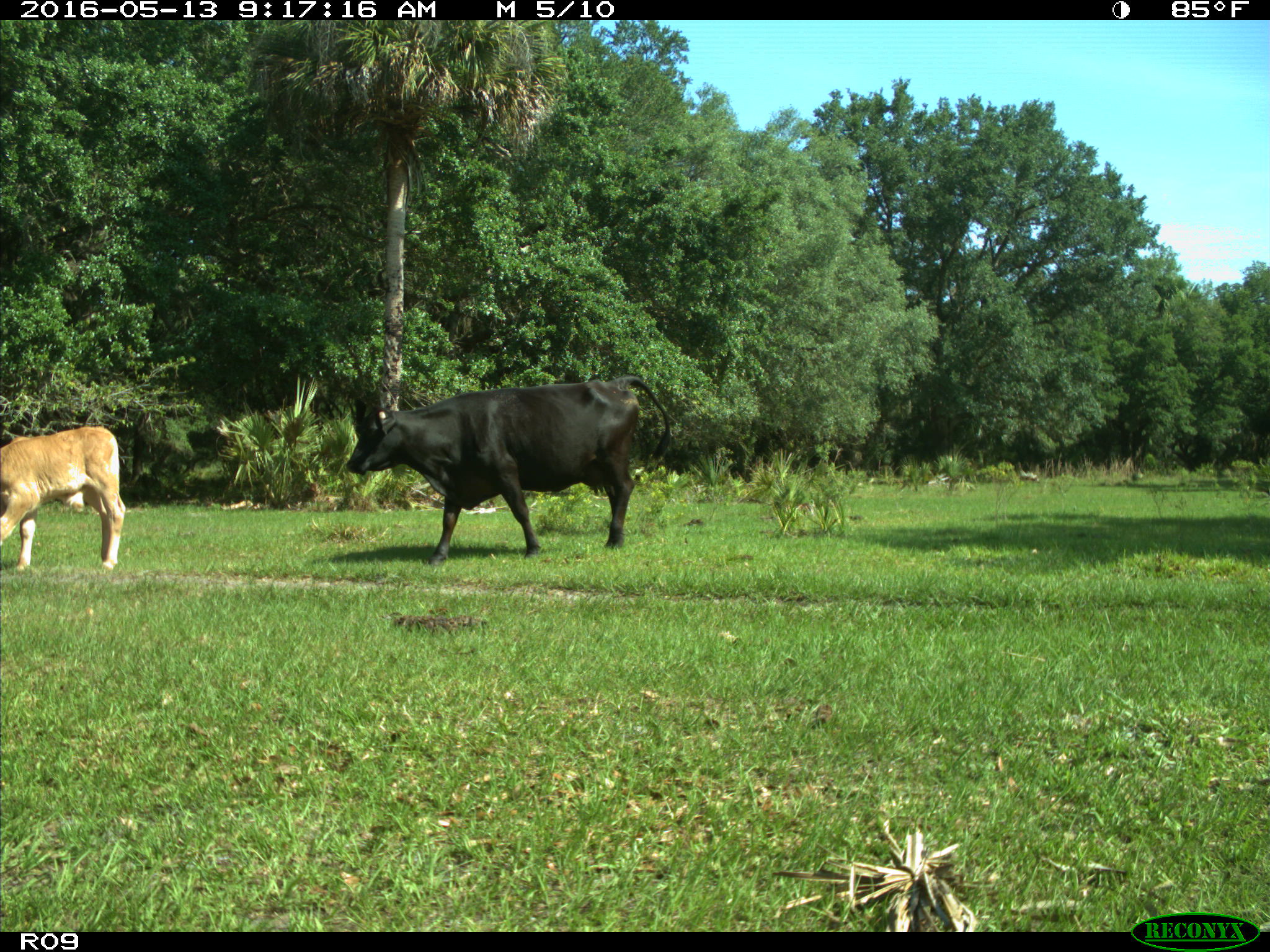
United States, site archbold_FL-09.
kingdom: Animalia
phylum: Chordata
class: Mammalia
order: Artiodactyla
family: Bovidae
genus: Bos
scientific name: Bos taurus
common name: domestic cow